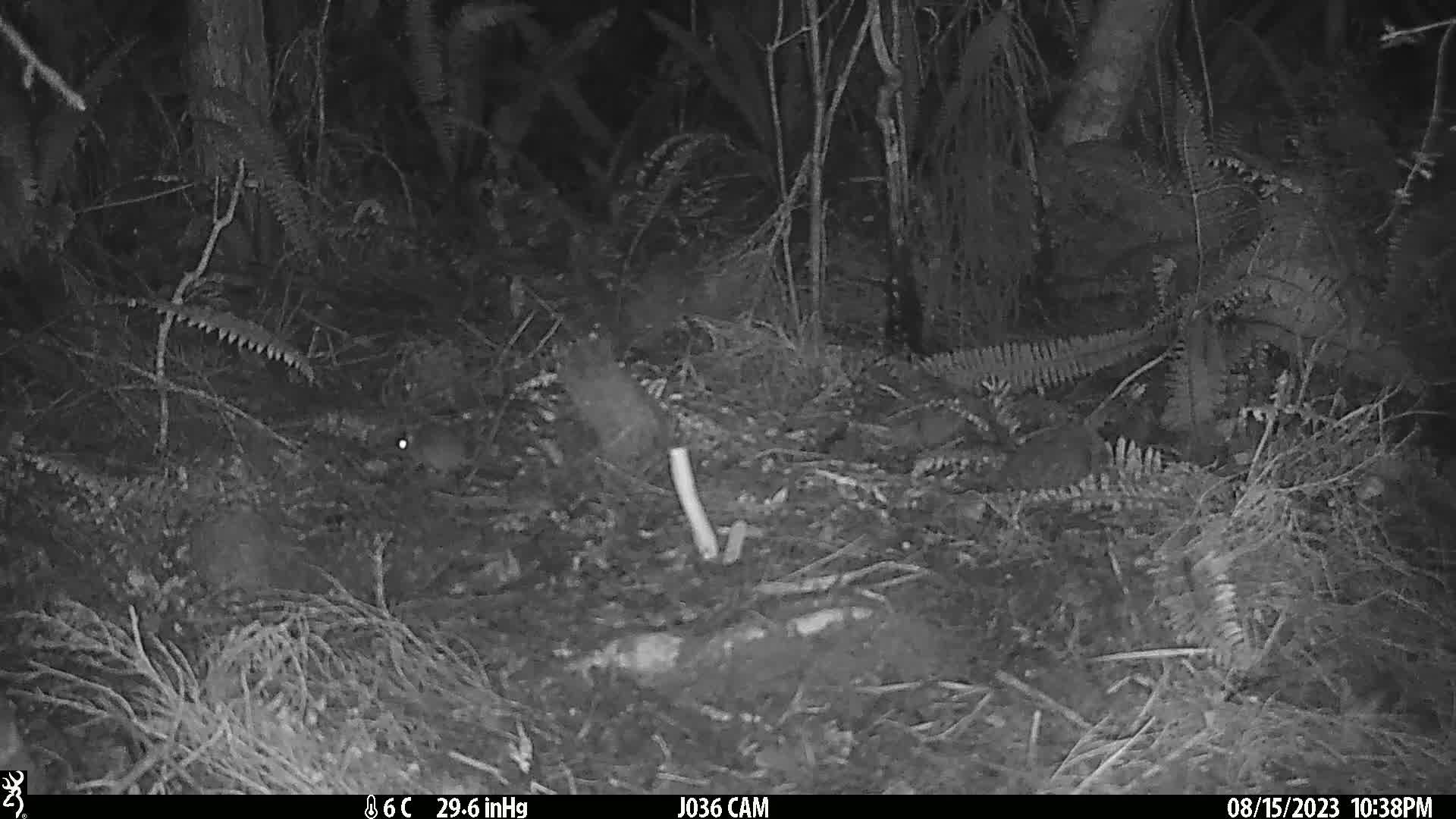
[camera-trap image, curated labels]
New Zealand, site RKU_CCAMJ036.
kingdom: Animalia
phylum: Chordata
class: Mammalia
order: Rodentia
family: Muridae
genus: Rattus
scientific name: Rattus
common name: rat